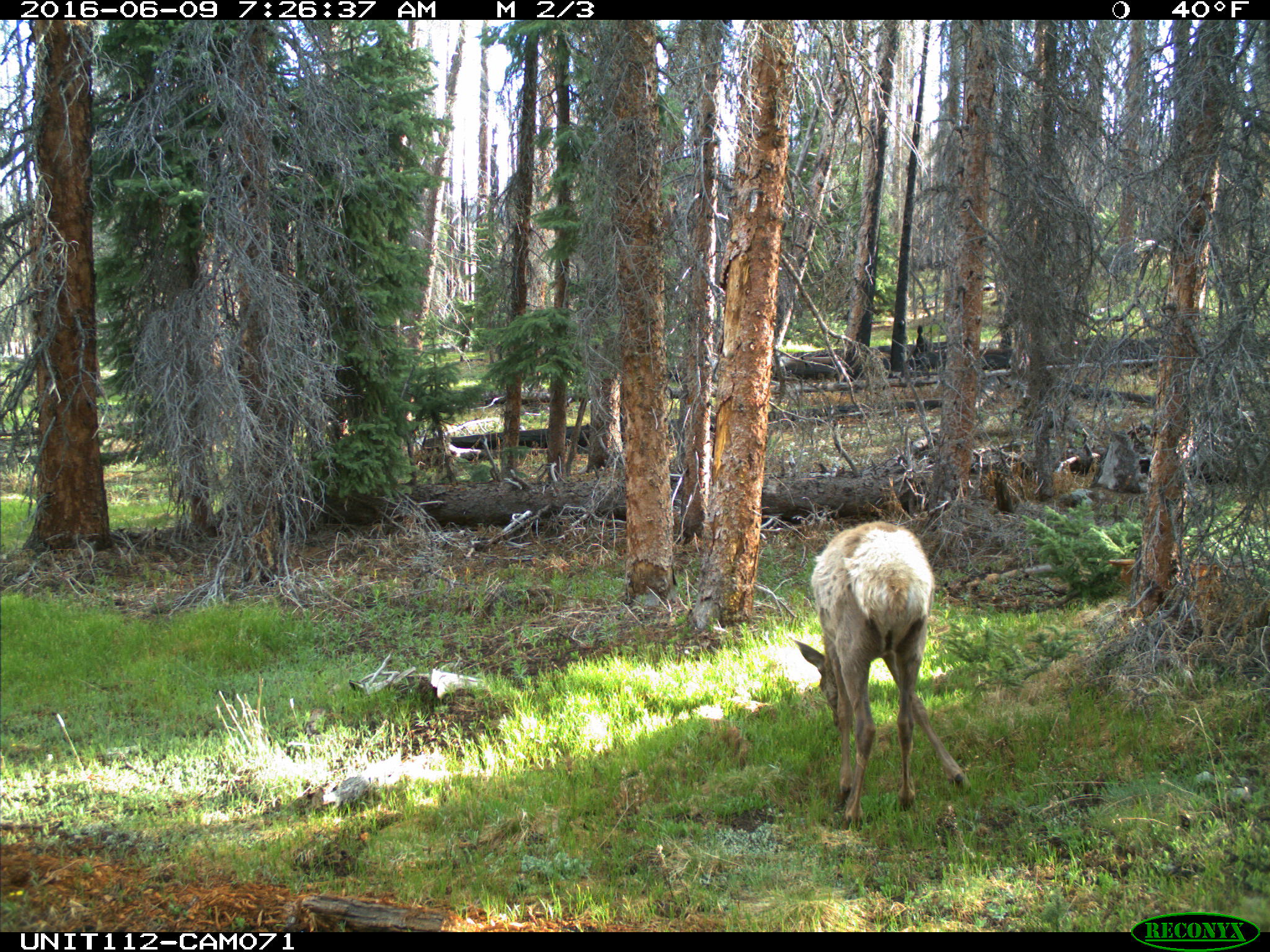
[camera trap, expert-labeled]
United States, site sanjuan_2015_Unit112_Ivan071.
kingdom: Animalia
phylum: Chordata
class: Mammalia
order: Artiodactyla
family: Cervidae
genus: Cervus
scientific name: Cervus elaphus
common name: red deer